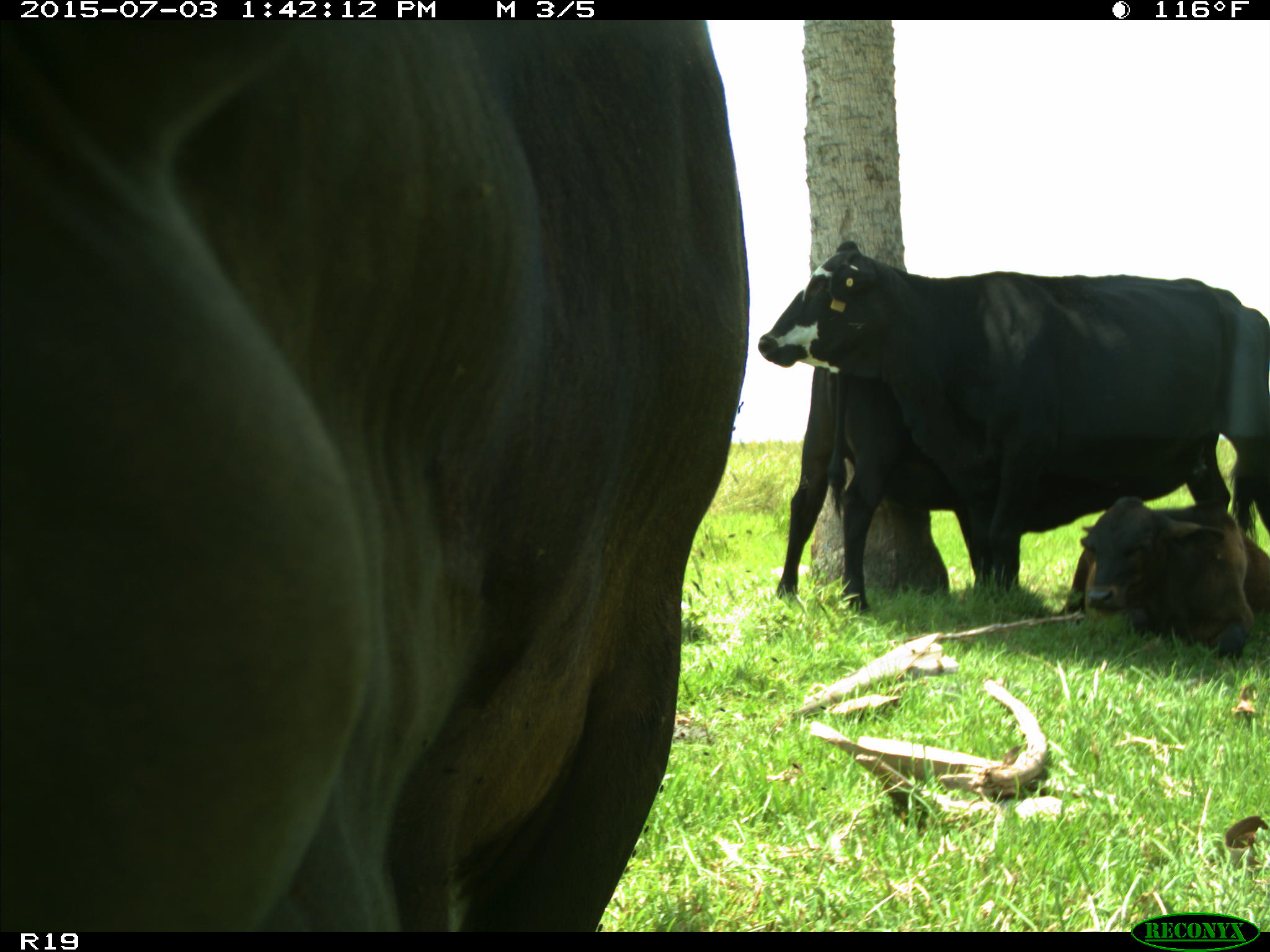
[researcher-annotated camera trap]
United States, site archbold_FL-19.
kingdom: Animalia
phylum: Chordata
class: Mammalia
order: Artiodactyla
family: Bovidae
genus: Bos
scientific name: Bos taurus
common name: domestic cow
Bos taurus (domestic cow).